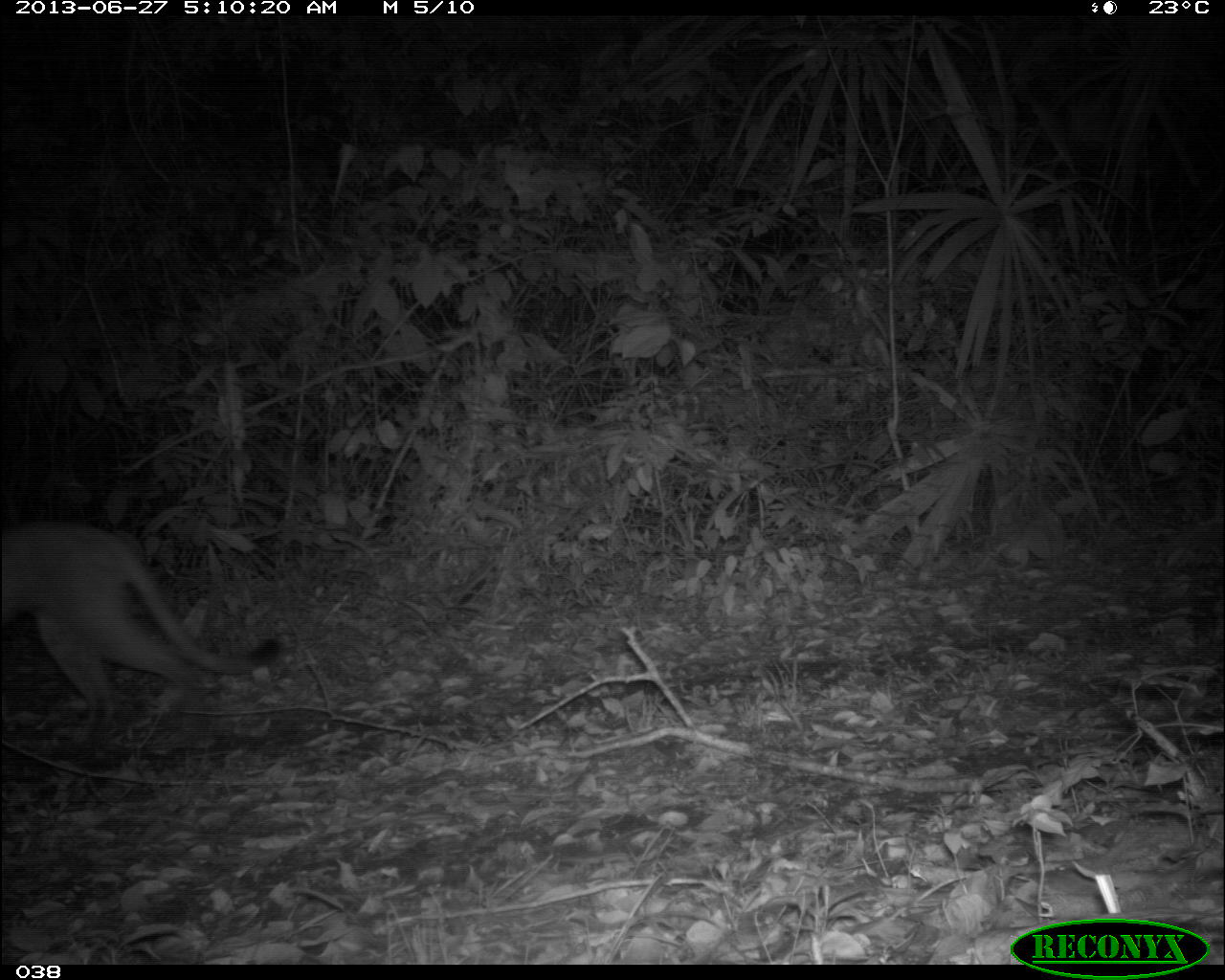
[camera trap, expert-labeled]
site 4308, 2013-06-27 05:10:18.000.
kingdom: Animalia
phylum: Chordata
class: Mammalia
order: Carnivora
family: Felidae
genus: Puma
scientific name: Puma concolor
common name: mountain lion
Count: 1.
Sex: male.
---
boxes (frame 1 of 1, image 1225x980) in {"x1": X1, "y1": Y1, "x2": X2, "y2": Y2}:
puma concolor: {"x1": 0, "y1": 519, "x2": 282, "y2": 749}